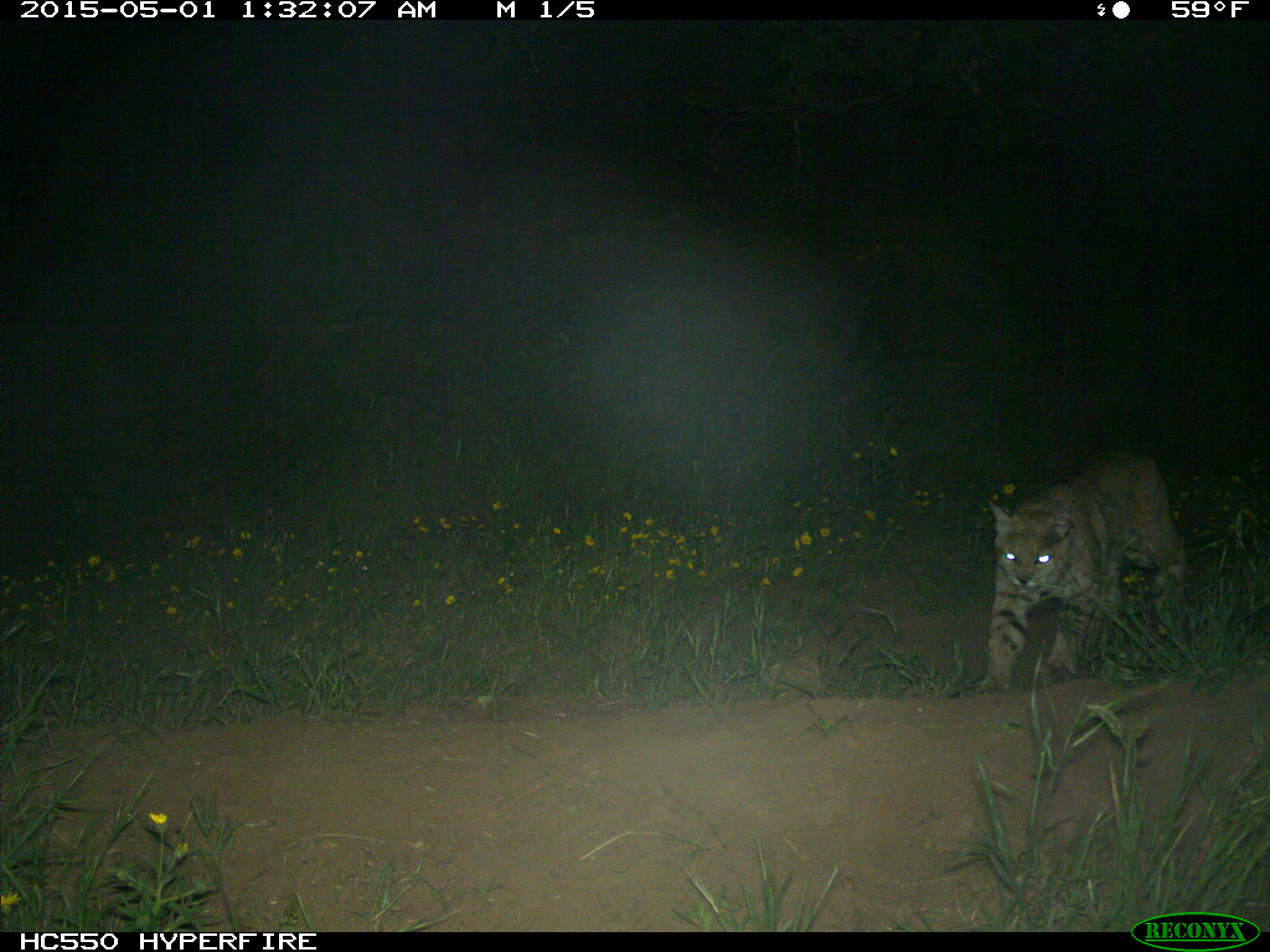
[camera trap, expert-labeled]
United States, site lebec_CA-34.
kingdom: Animalia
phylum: Chordata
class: Mammalia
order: Carnivora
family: Felidae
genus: Lynx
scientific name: Lynx rufus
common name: bobcat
Lynx rufus (bobcat).